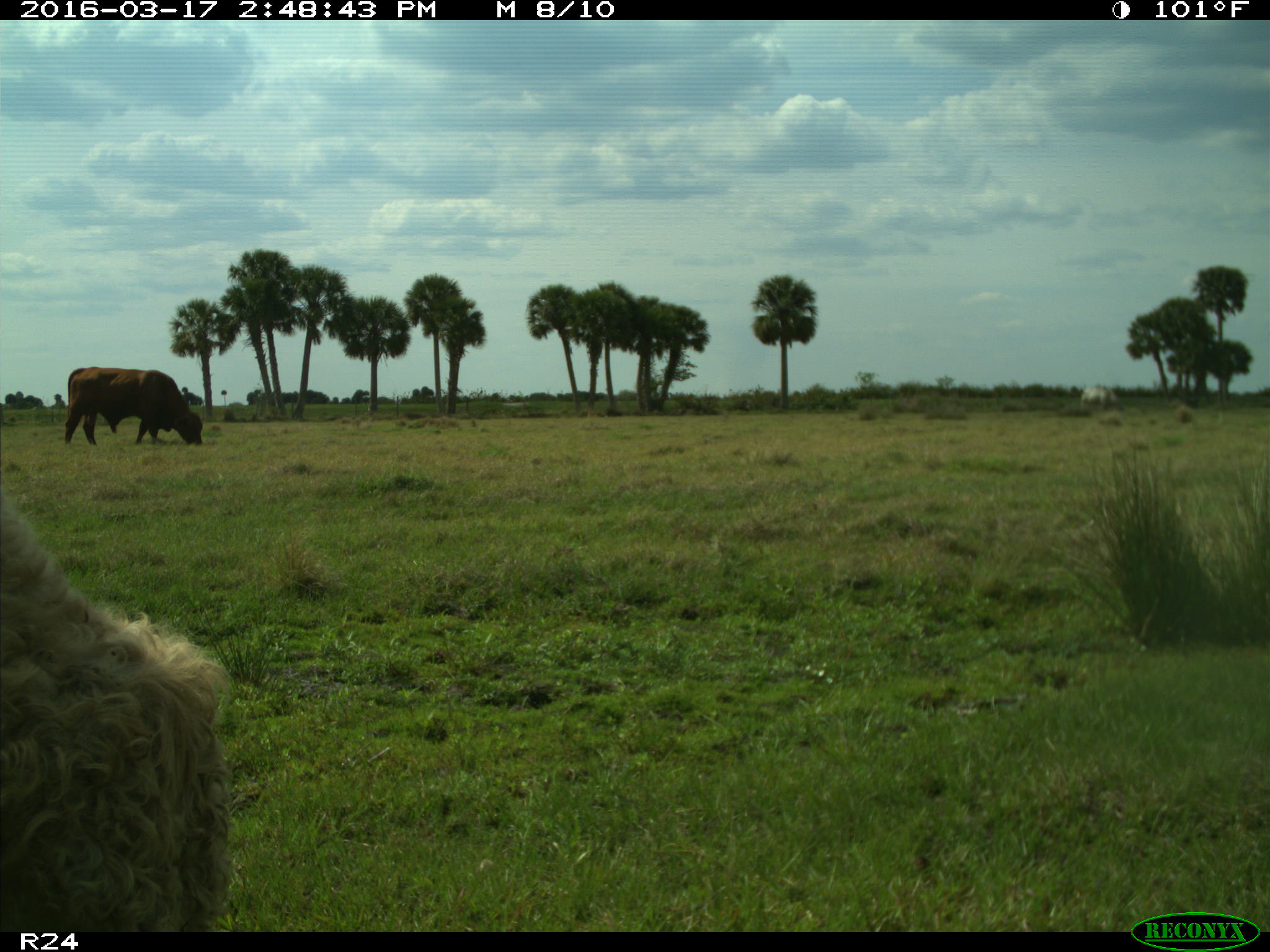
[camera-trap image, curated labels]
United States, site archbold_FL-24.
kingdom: Animalia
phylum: Chordata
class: Mammalia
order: Artiodactyla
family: Bovidae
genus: Bos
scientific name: Bos taurus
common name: domestic cow